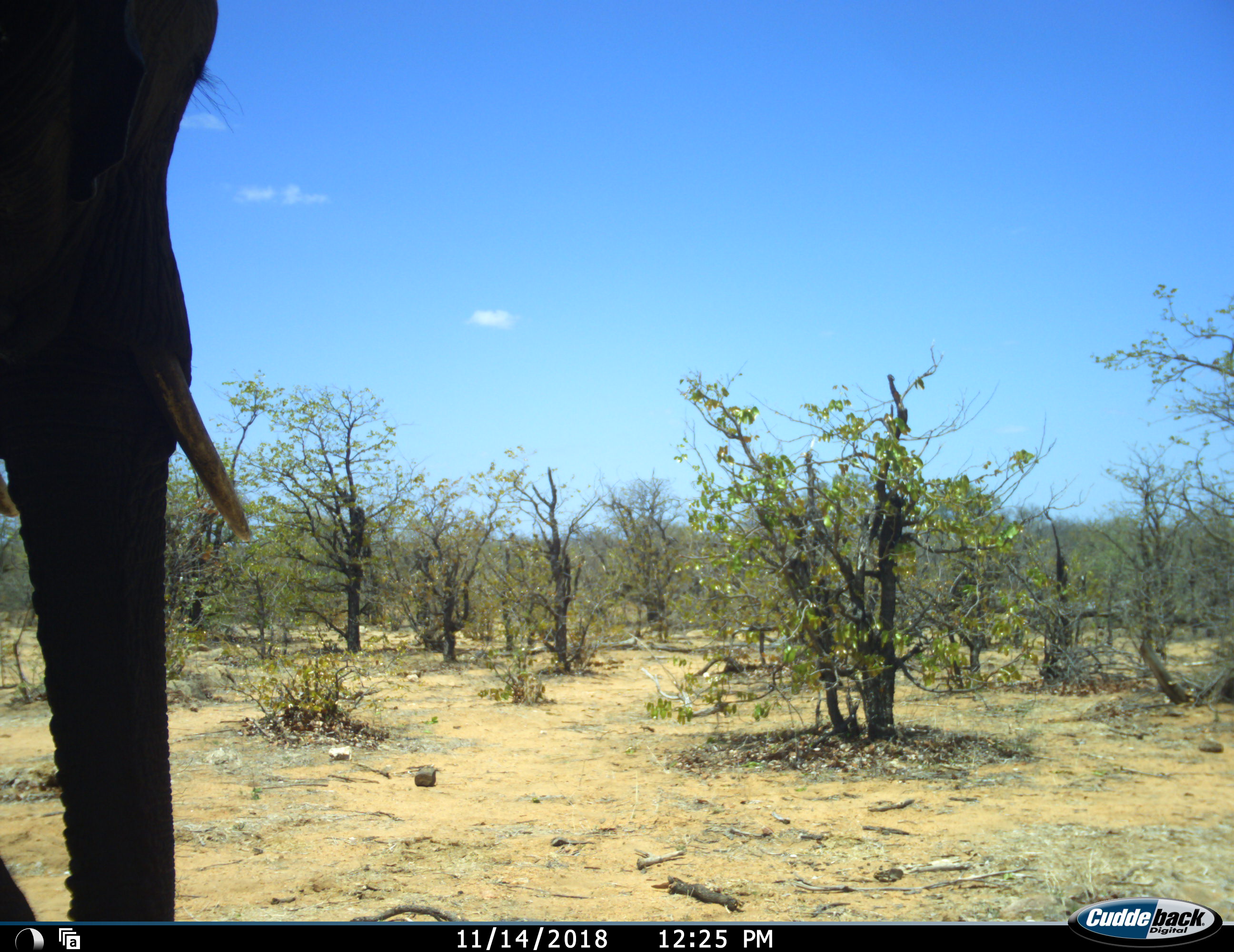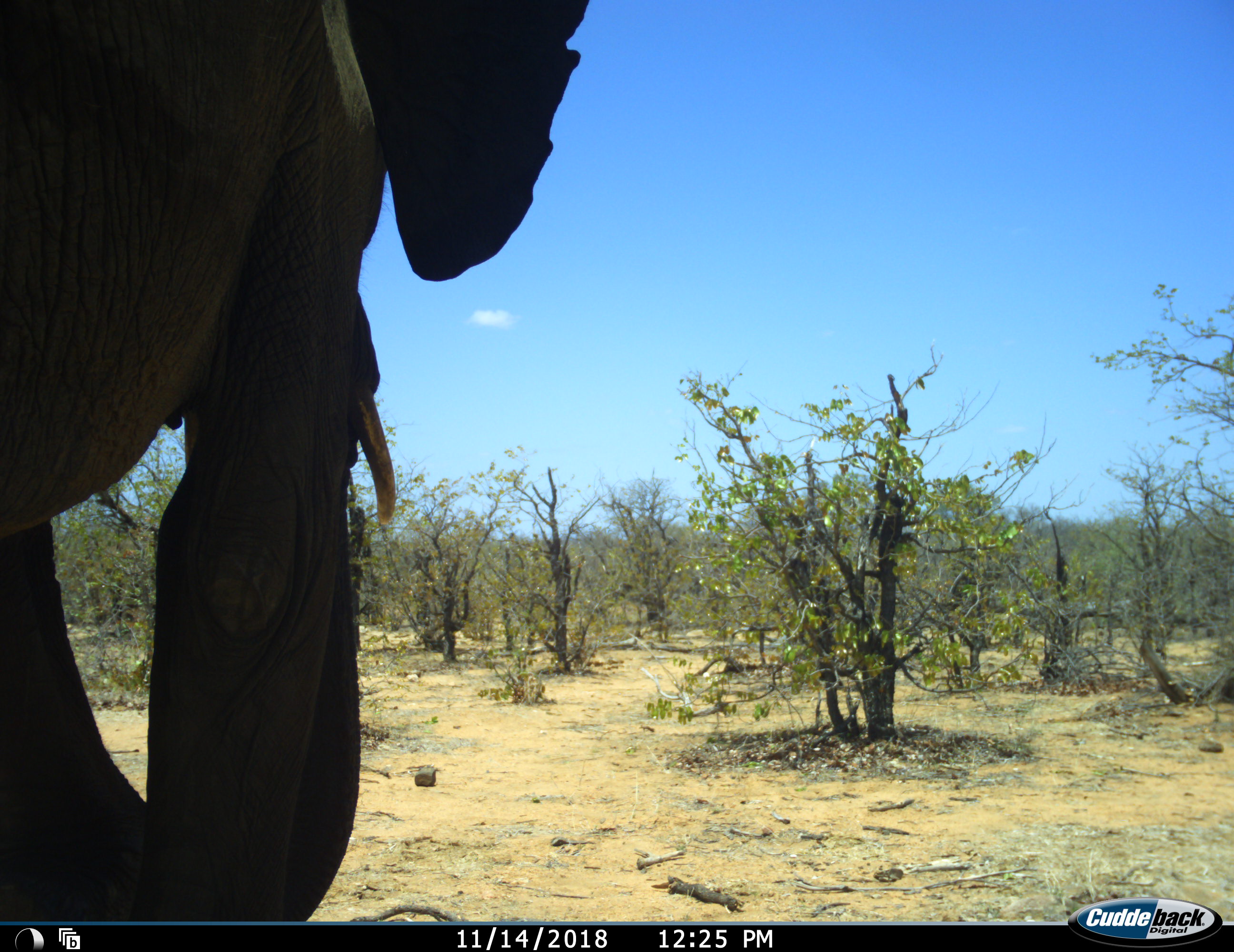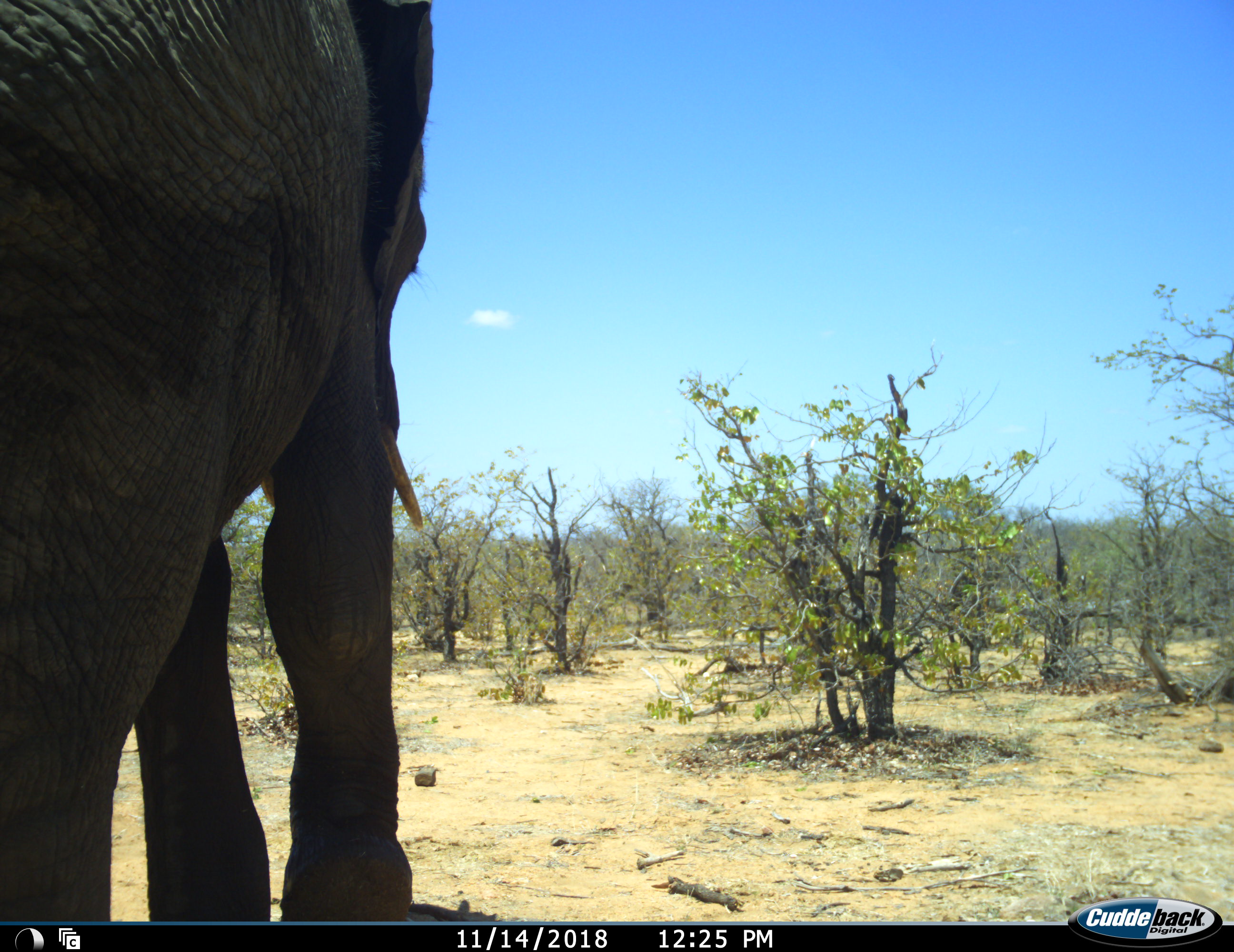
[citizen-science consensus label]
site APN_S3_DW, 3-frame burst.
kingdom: Animalia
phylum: Chordata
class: Mammalia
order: Proboscidea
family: Elephantidae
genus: Loxodonta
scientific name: Loxodonta africana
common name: african bush elephant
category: elephant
Elephant (african bush elephant) (Loxodonta africana), count 1. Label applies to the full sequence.